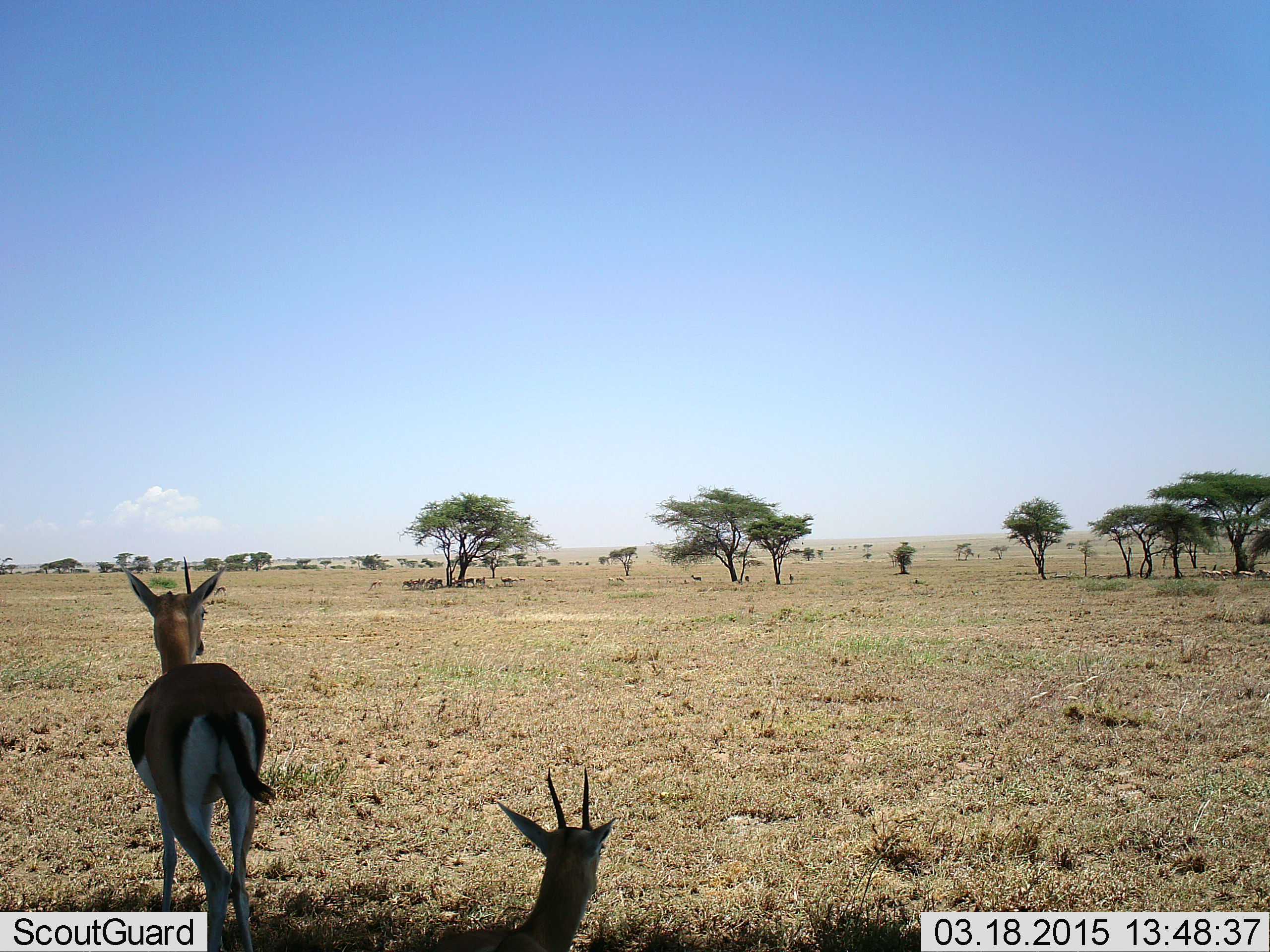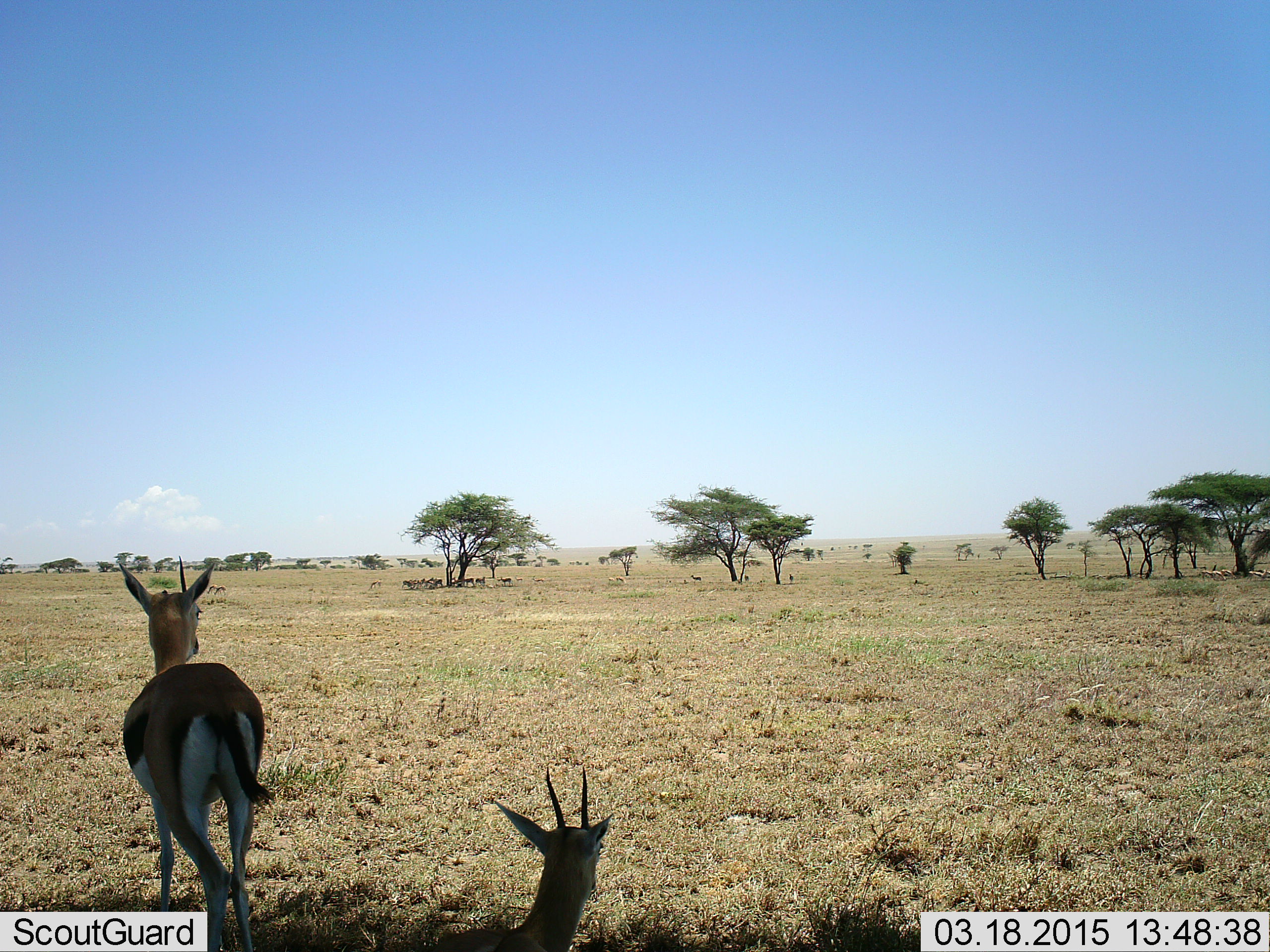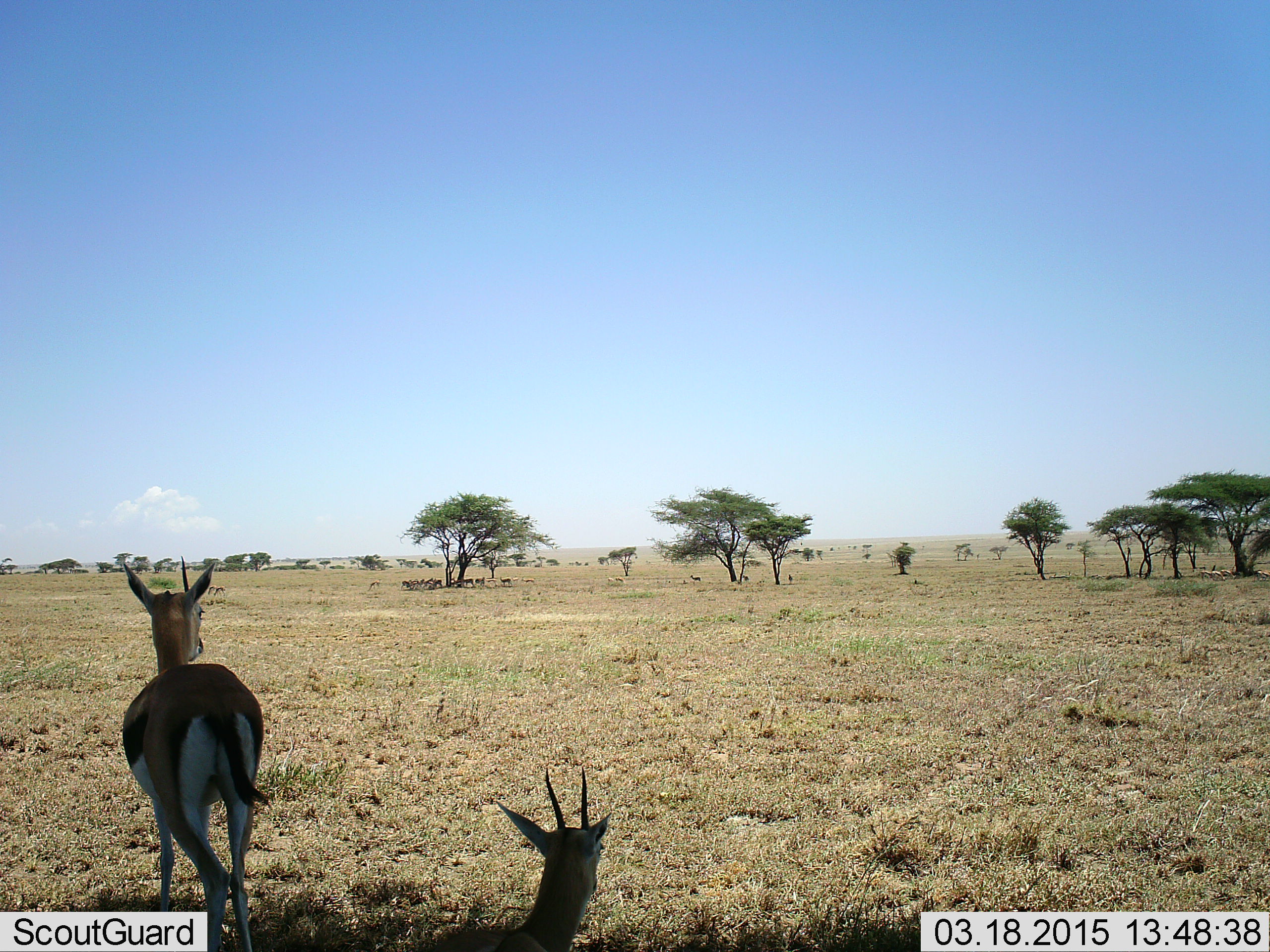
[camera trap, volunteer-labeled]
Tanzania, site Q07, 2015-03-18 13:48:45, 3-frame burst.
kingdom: Animalia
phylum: Chordata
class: Mammalia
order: Artiodactyla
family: Bovidae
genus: Eudorcas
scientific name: Eudorcas thomsonii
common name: thomson's gazelle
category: gazellethomsons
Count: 2.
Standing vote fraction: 100%.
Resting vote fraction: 70%.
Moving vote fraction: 0%.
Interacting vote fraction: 0%.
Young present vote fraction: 0%.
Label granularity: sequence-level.